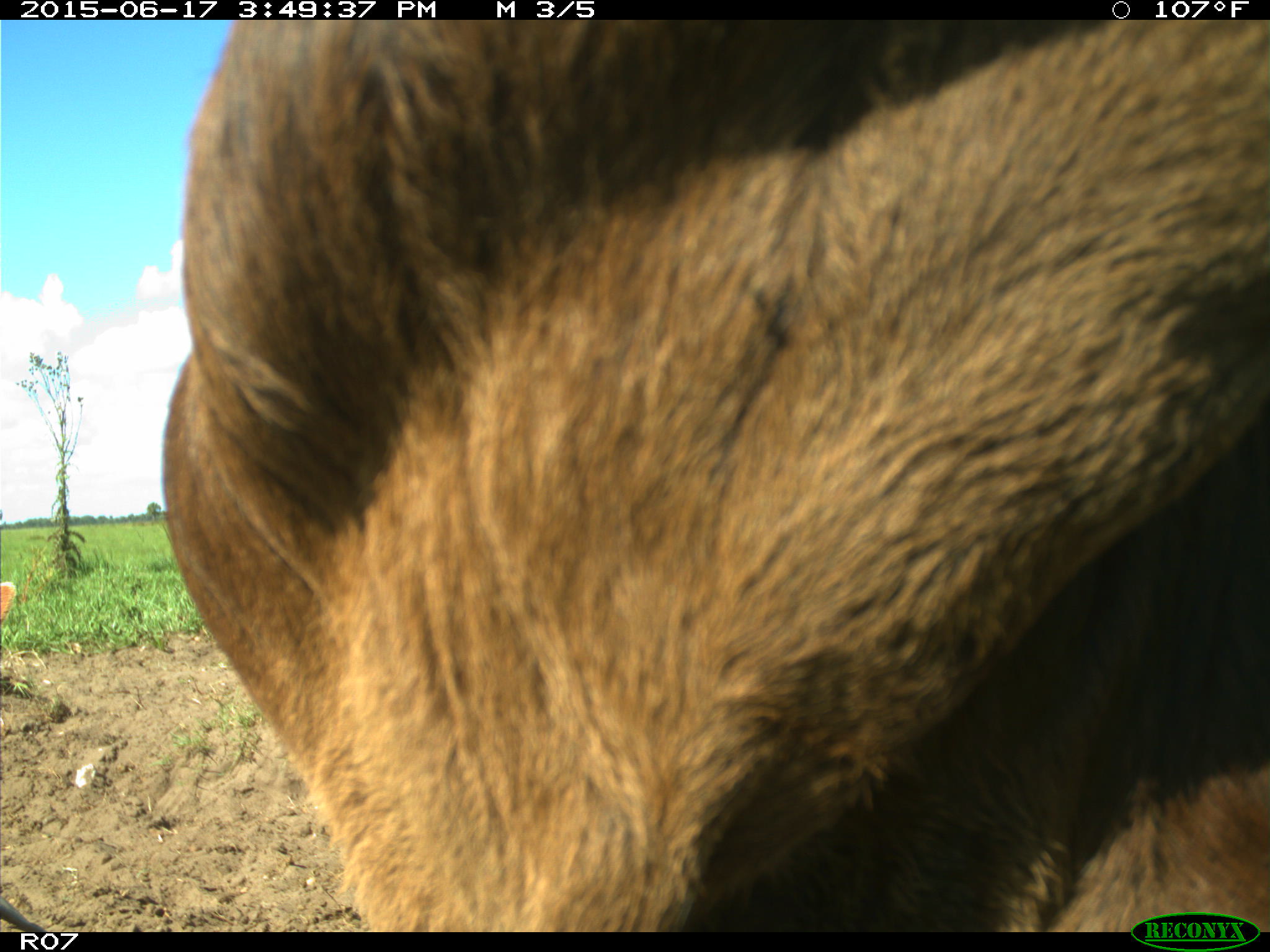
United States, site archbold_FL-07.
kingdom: Animalia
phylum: Chordata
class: Mammalia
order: Artiodactyla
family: Bovidae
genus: Bos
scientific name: Bos taurus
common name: domestic cow